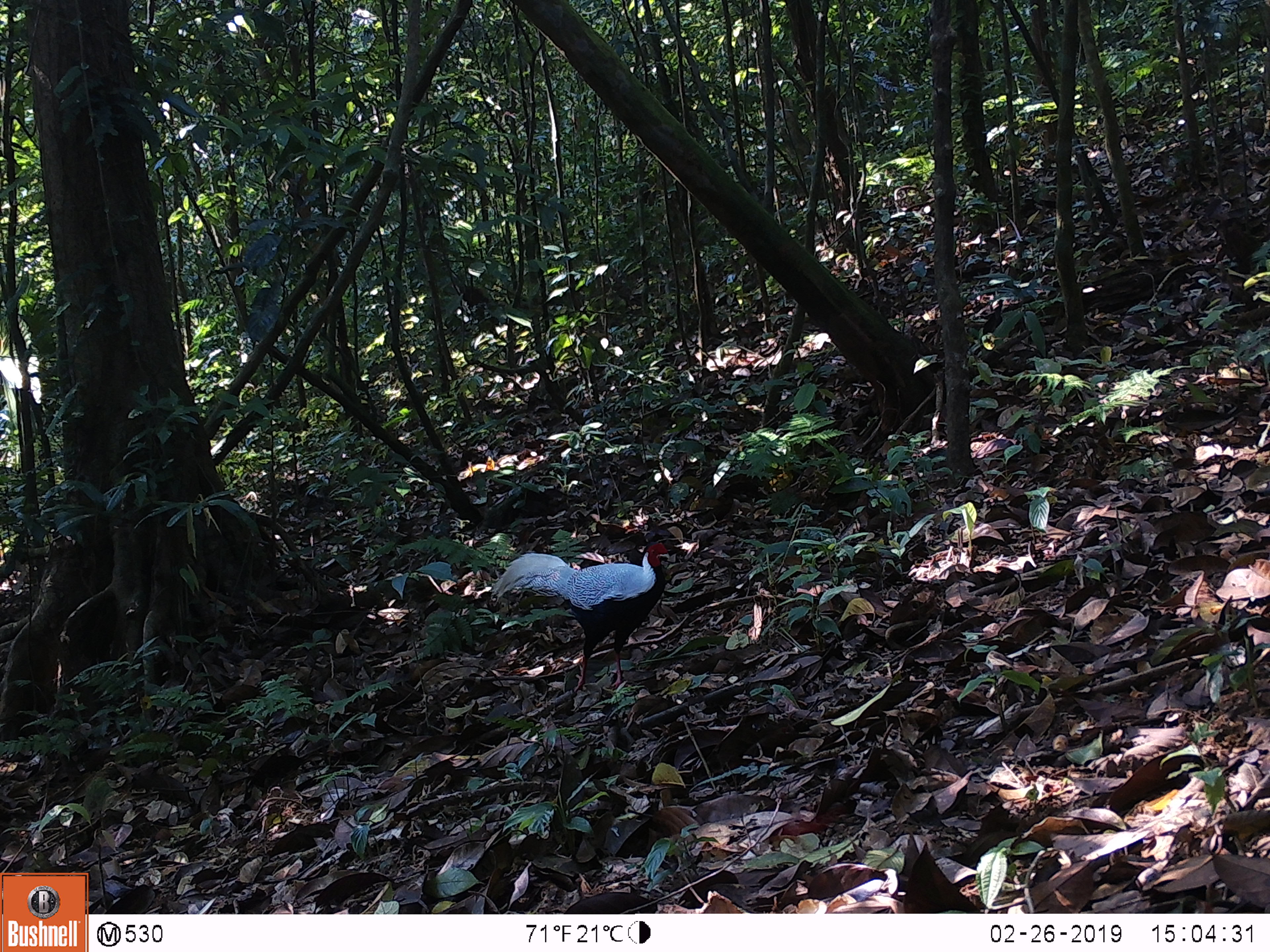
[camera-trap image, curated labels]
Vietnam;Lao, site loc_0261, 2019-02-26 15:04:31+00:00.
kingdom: Animalia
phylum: Chordata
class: Aves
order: Galliformes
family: Phasianidae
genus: Lophura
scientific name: Lophura nycthemera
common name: silver pheasant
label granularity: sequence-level